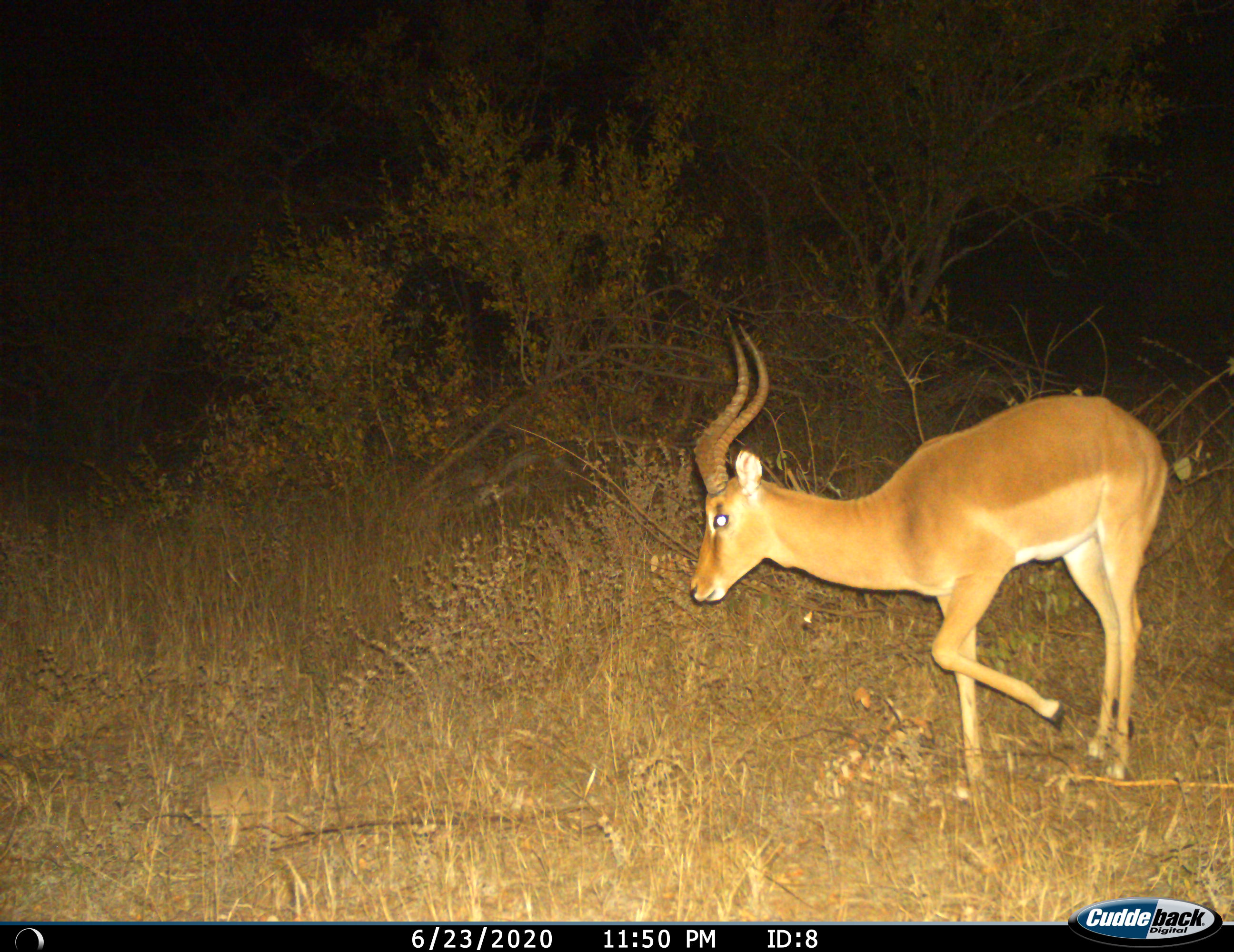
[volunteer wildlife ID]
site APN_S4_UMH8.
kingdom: Animalia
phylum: Chordata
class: Mammalia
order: Artiodactyla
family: Bovidae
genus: Aepyceros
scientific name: Aepyceros melampus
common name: impala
Impala (Aepyceros melampus), count 1. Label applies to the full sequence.